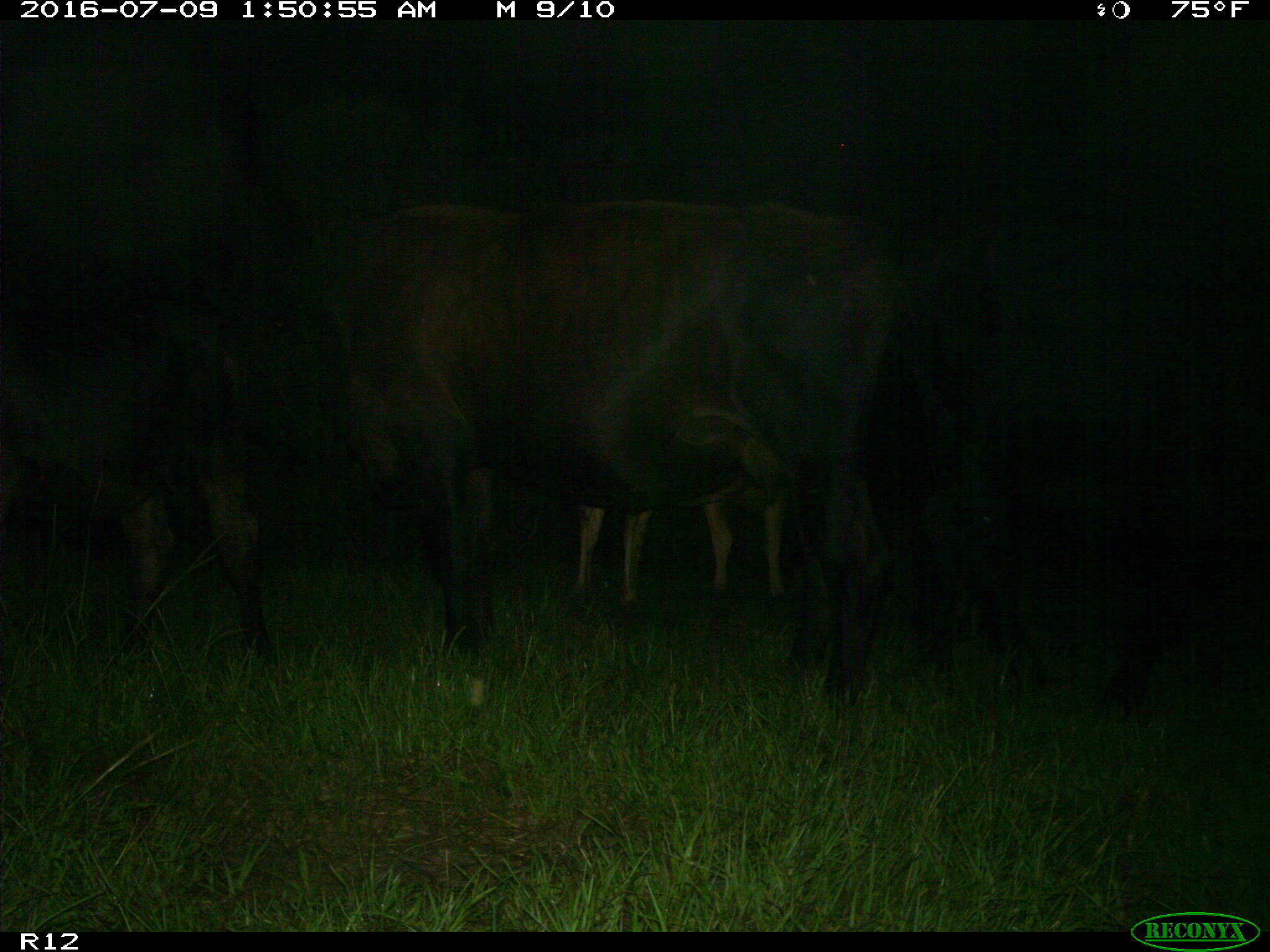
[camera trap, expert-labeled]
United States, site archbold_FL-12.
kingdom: Animalia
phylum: Chordata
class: Mammalia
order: Artiodactyla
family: Bovidae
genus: Bos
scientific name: Bos taurus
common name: domestic cow